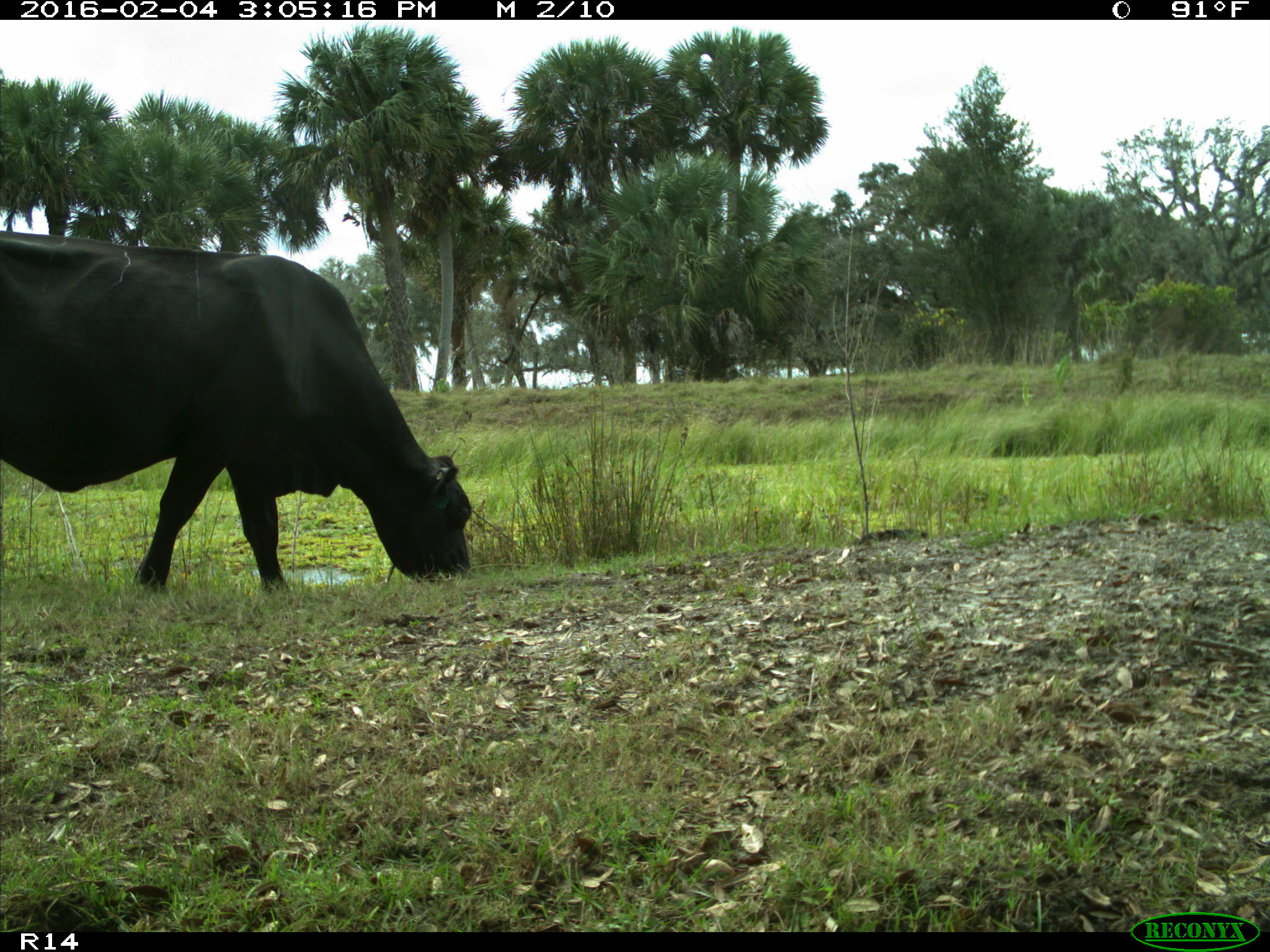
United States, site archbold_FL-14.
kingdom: Animalia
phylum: Chordata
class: Mammalia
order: Artiodactyla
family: Bovidae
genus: Bos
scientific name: Bos taurus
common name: domestic cow